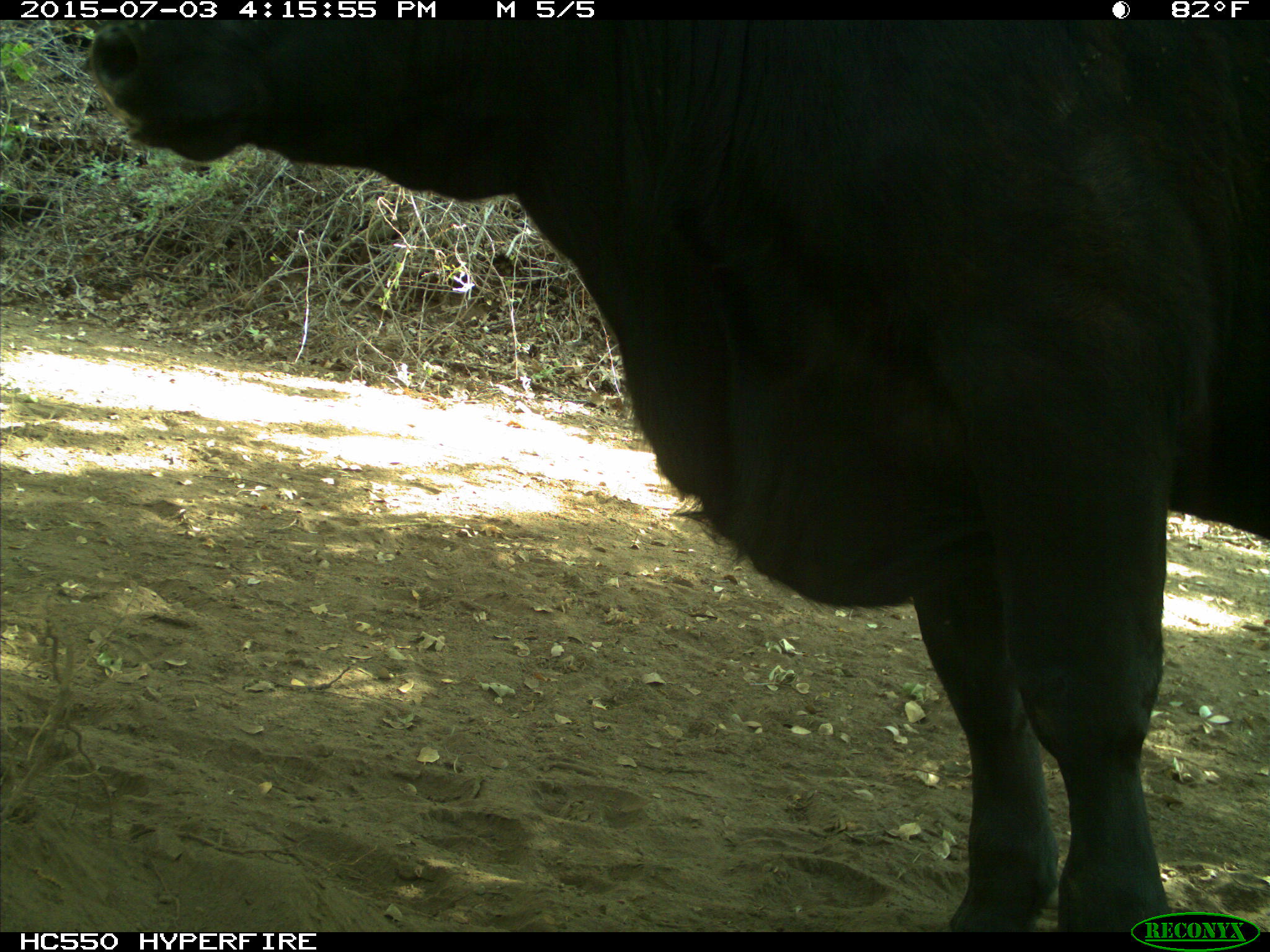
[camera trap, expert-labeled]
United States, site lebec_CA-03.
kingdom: Animalia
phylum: Chordata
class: Mammalia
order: Artiodactyla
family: Bovidae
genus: Bos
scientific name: Bos taurus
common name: domestic cow